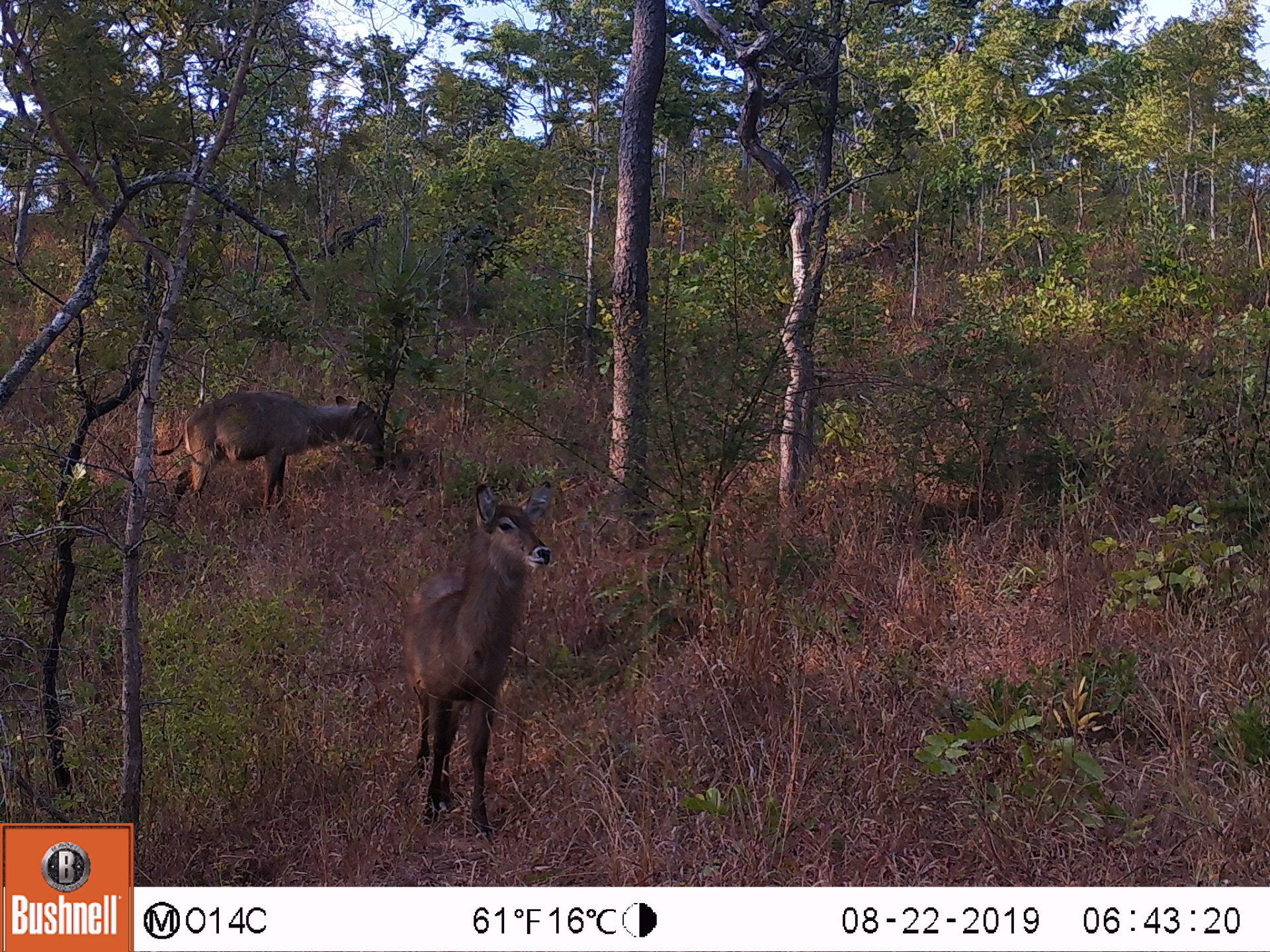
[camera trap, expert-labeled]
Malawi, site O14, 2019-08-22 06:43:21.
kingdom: Animalia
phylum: Chordata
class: Mammalia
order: Artiodactyla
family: Bovidae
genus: Kobus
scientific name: Kobus ellipsiprymnus ellipsiprymnus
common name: common waterbuck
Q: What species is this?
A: Common waterbuck (Kobus ellipsiprymnus ellipsiprymnus).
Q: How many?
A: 2.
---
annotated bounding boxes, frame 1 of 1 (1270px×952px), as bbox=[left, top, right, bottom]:
common waterbuck: bbox=[393, 474, 560, 831]; bbox=[160, 392, 379, 532]